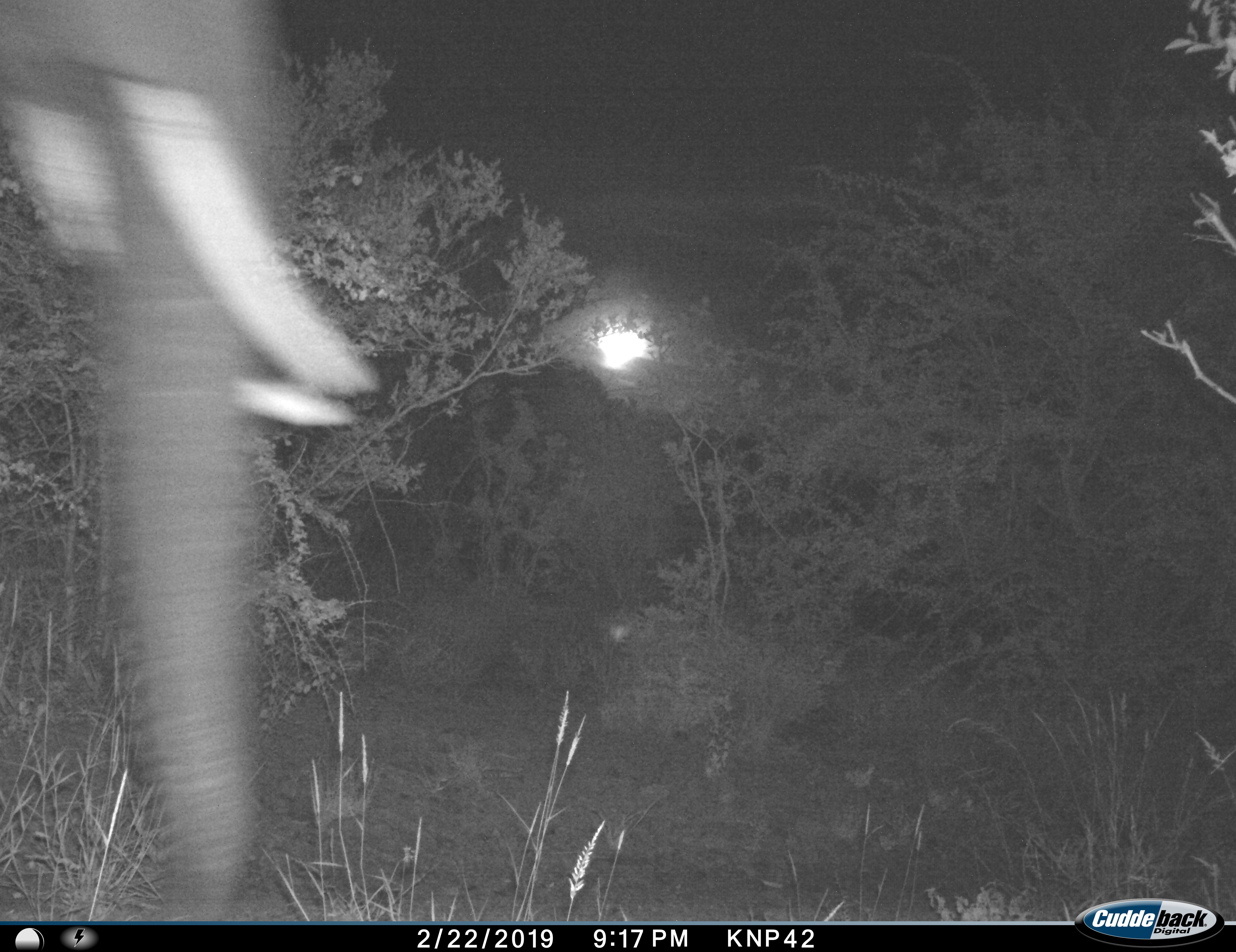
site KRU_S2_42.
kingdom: Animalia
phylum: Chordata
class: Mammalia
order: Proboscidea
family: Elephantidae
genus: Loxodonta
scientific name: Loxodonta africana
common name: african bush elephant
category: elephant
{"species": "elephant (african bush elephant) (Loxodonta africana)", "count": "1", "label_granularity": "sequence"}